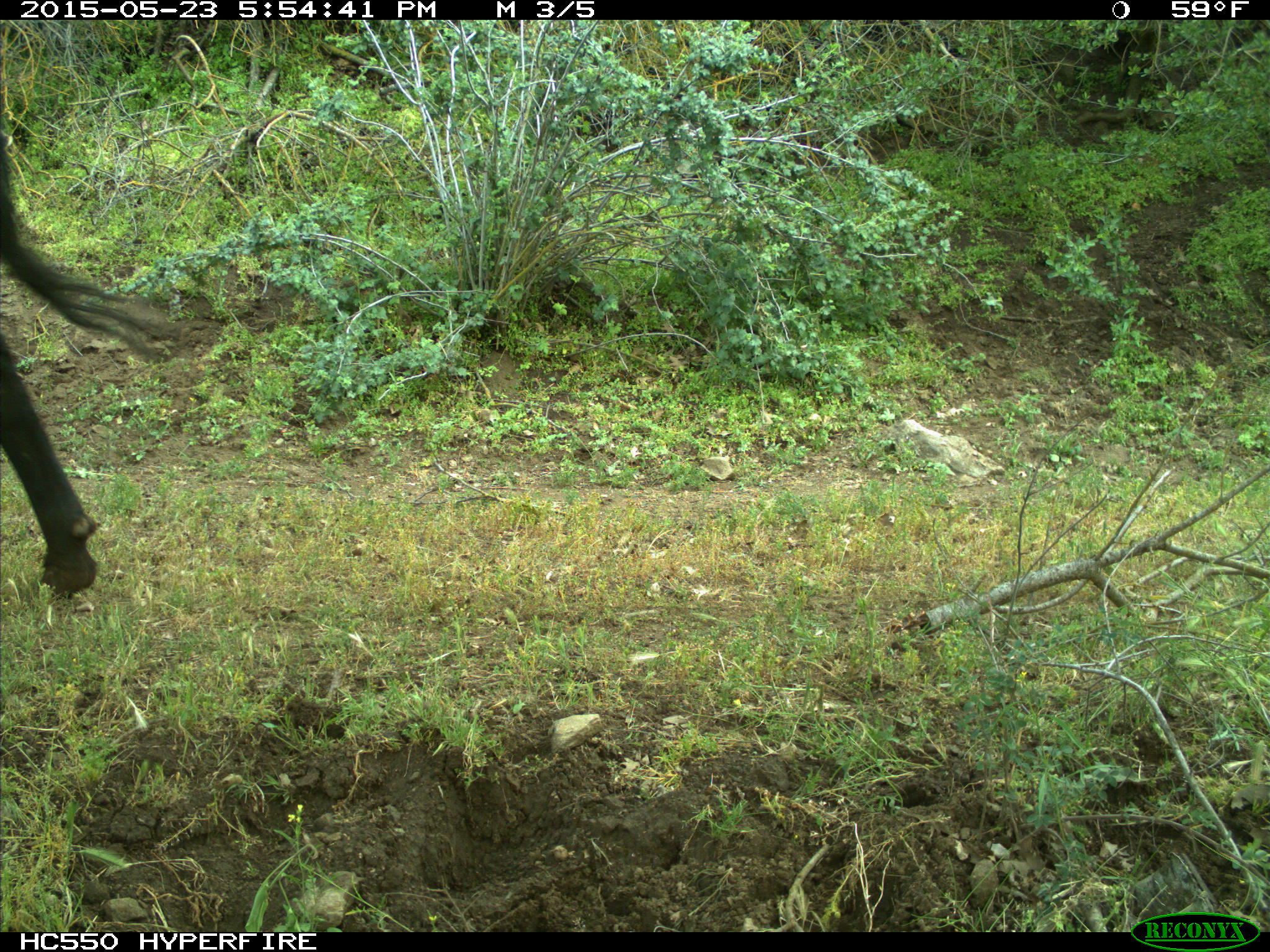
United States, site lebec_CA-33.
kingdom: Animalia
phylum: Chordata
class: Mammalia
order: Artiodactyla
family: Bovidae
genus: Bos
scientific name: Bos taurus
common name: domestic cow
Bos taurus (domestic cow).